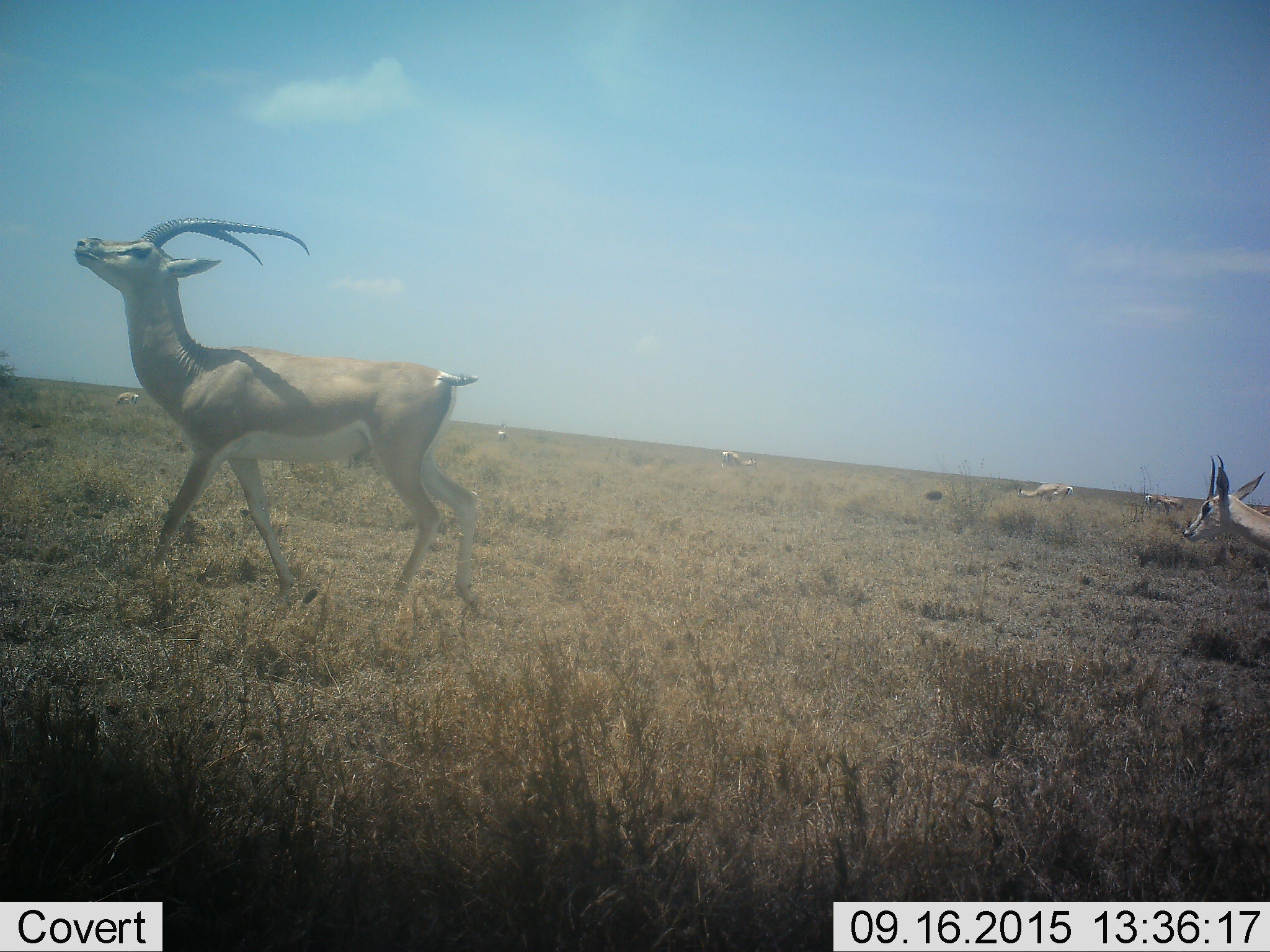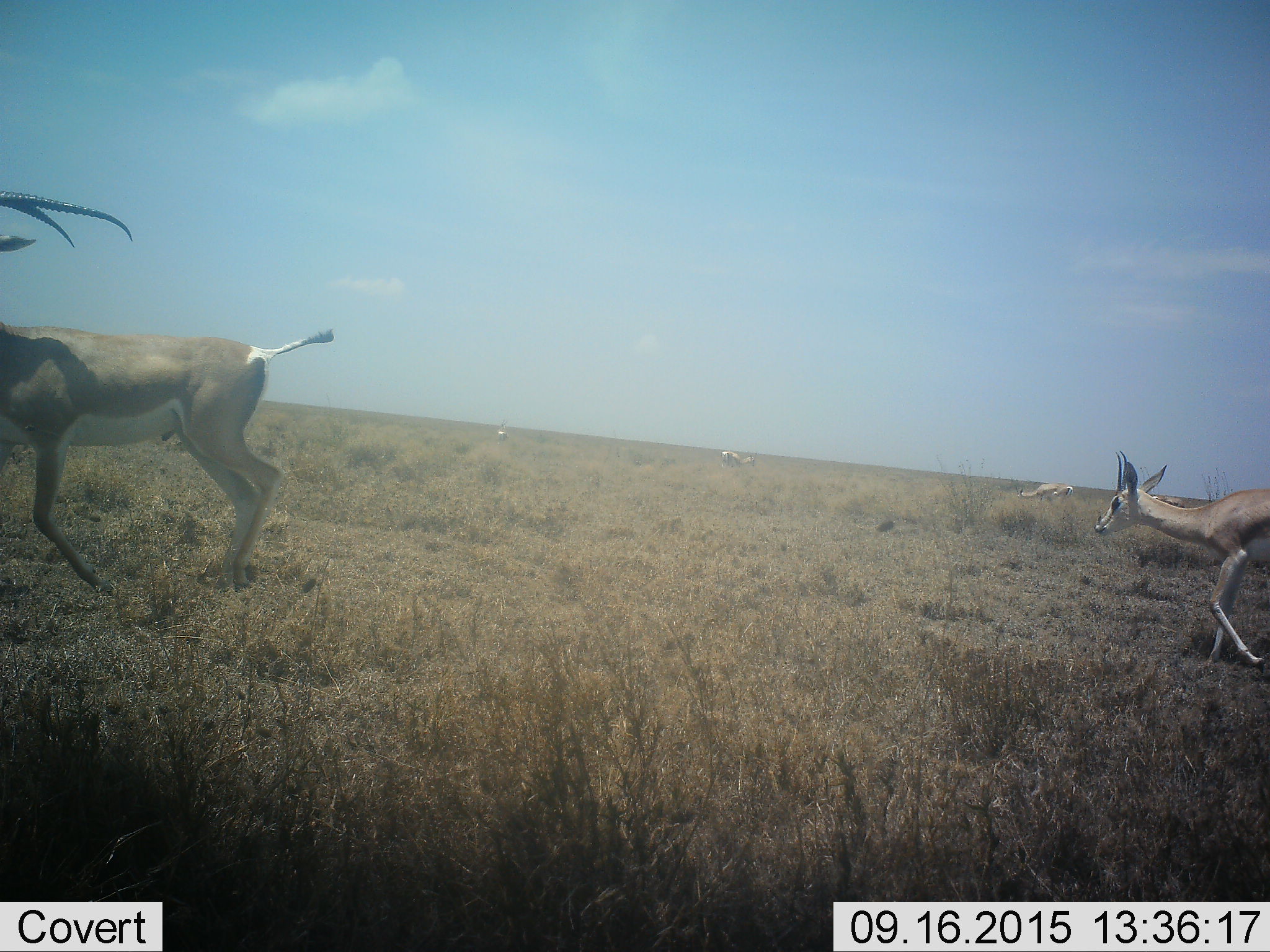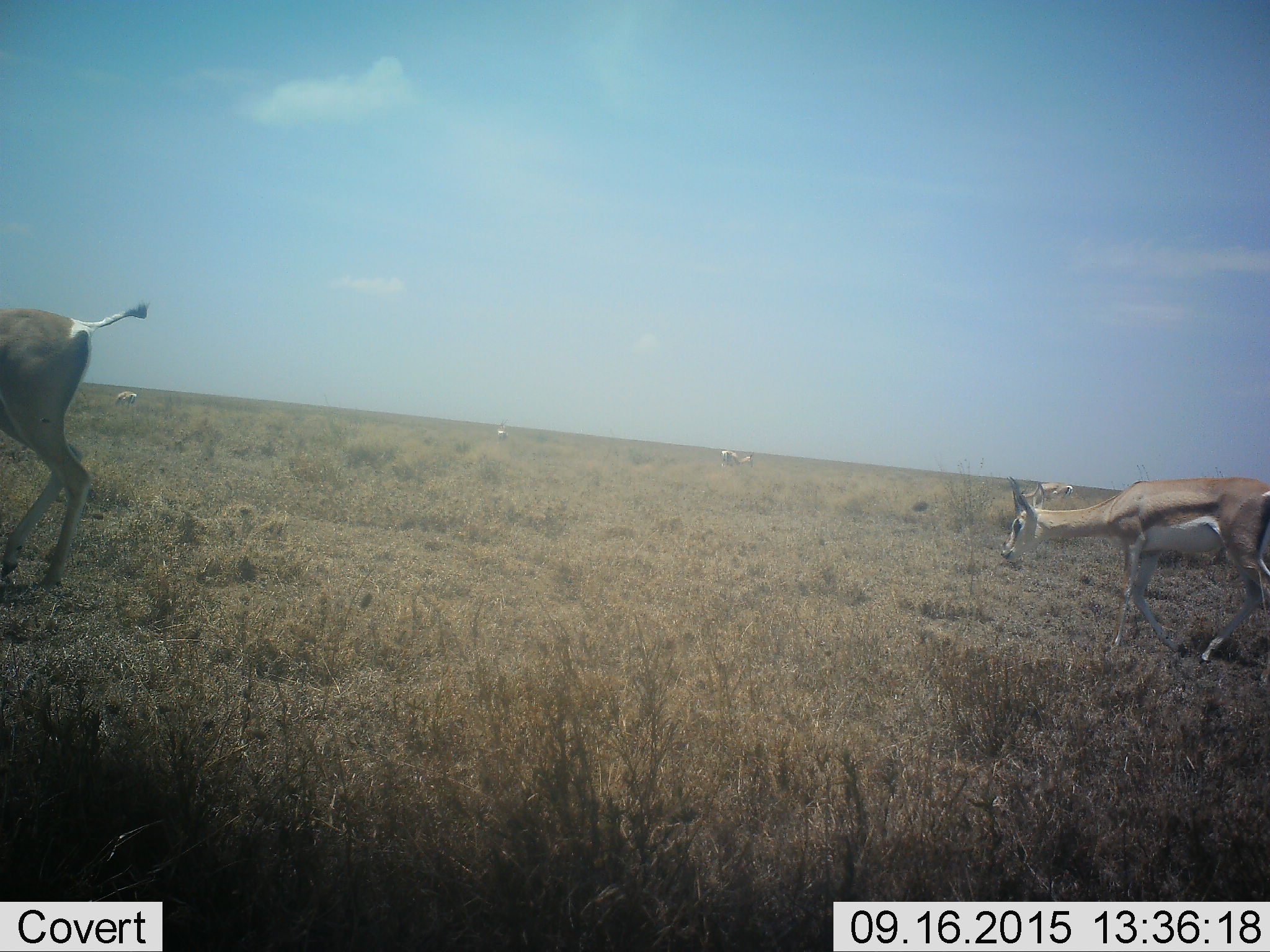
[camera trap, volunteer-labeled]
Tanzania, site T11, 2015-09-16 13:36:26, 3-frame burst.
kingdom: Animalia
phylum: Chordata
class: Mammalia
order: Artiodactyla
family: Bovidae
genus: Nanger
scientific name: Nanger granti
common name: grant's gazelle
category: gazellegrants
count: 8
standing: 38%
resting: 0%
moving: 88%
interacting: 0%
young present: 0%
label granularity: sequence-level